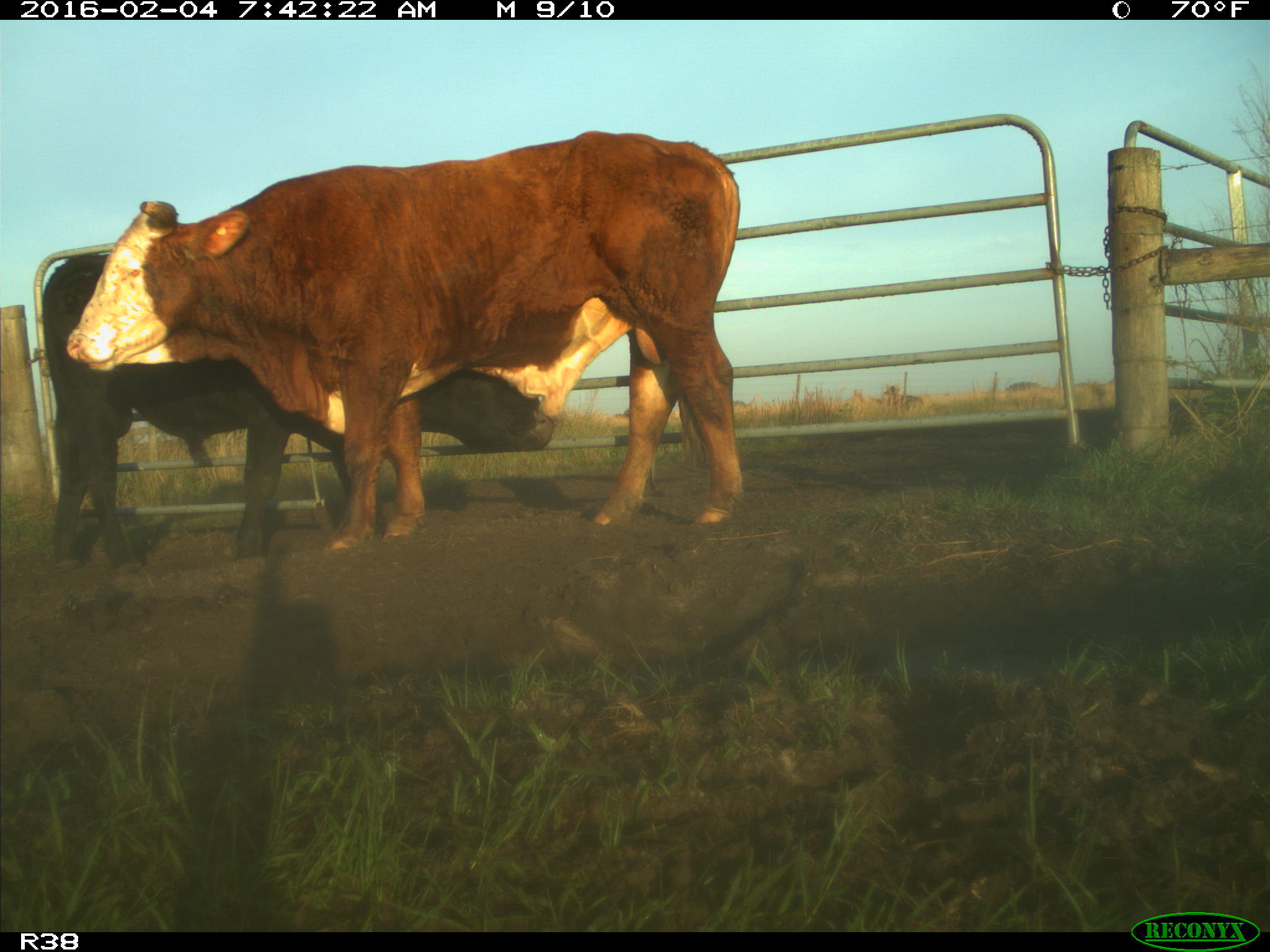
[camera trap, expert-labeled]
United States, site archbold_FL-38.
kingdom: Animalia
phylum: Chordata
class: Mammalia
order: Artiodactyla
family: Bovidae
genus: Bos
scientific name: Bos taurus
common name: domestic cow